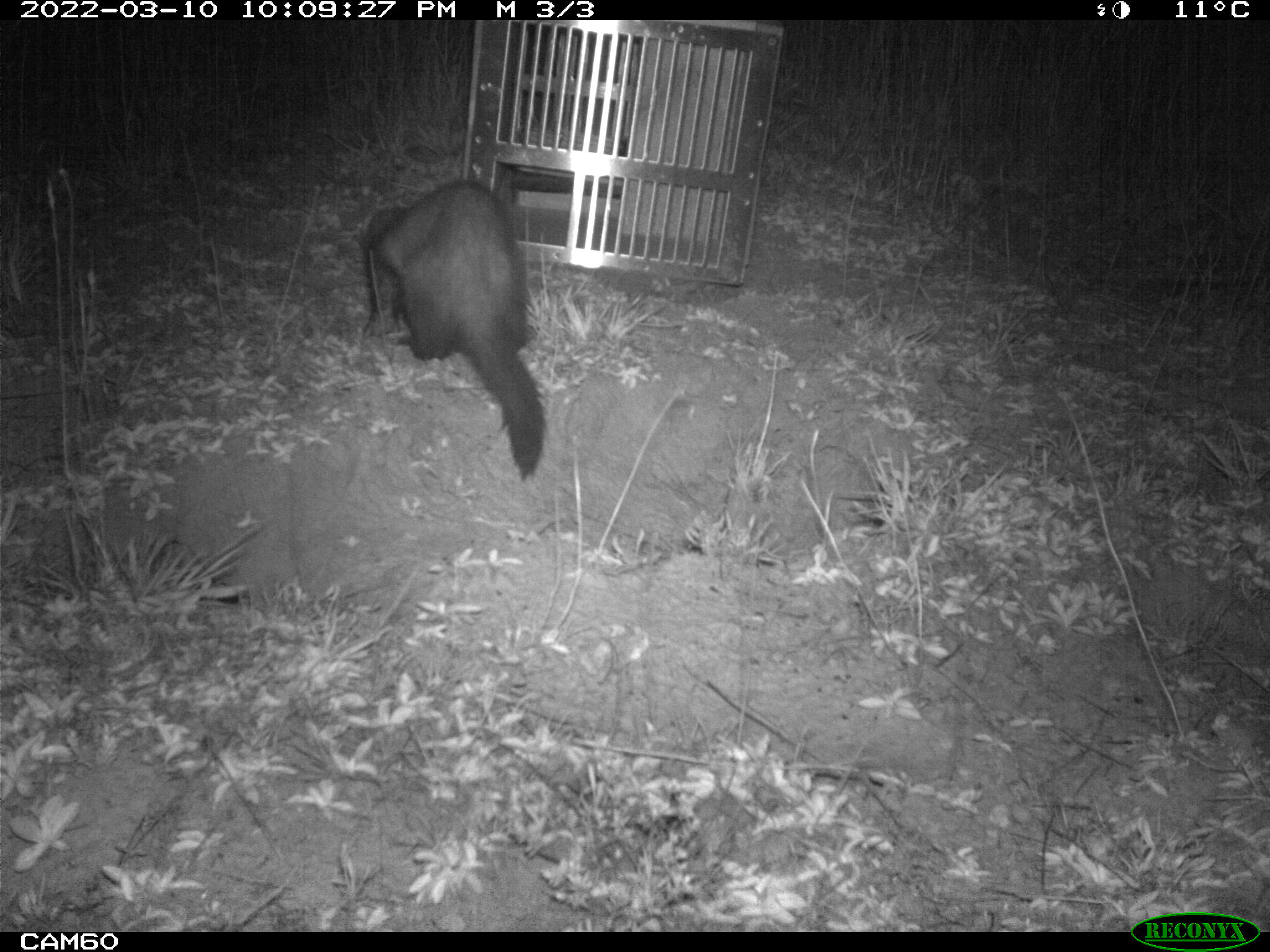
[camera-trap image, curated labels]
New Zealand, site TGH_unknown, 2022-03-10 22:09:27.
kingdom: Animalia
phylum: Chordata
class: Mammalia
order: Carnivora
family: Mustelidae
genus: Mustela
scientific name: Mustela furo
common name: ferret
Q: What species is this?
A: Ferret (Mustela furo).